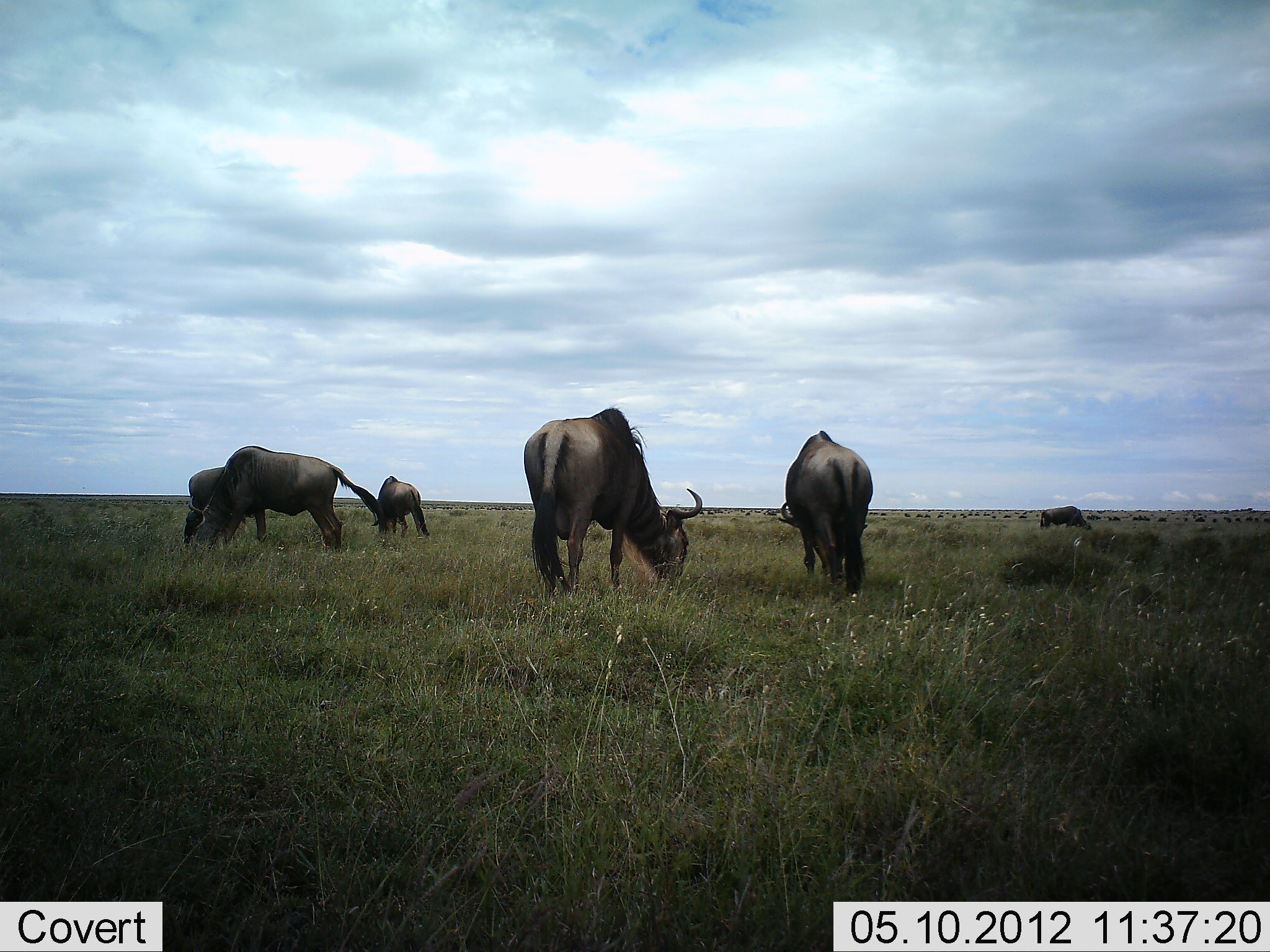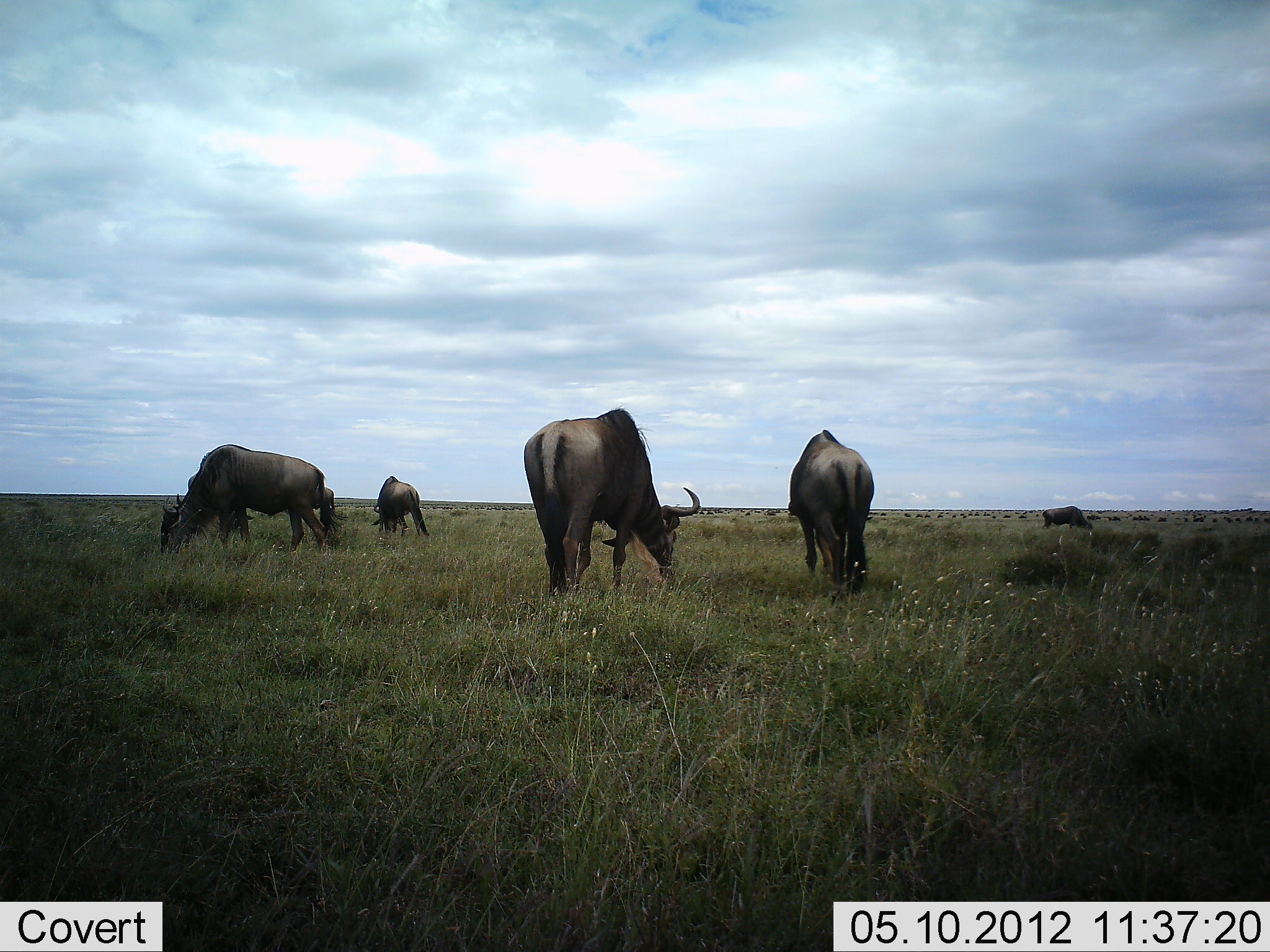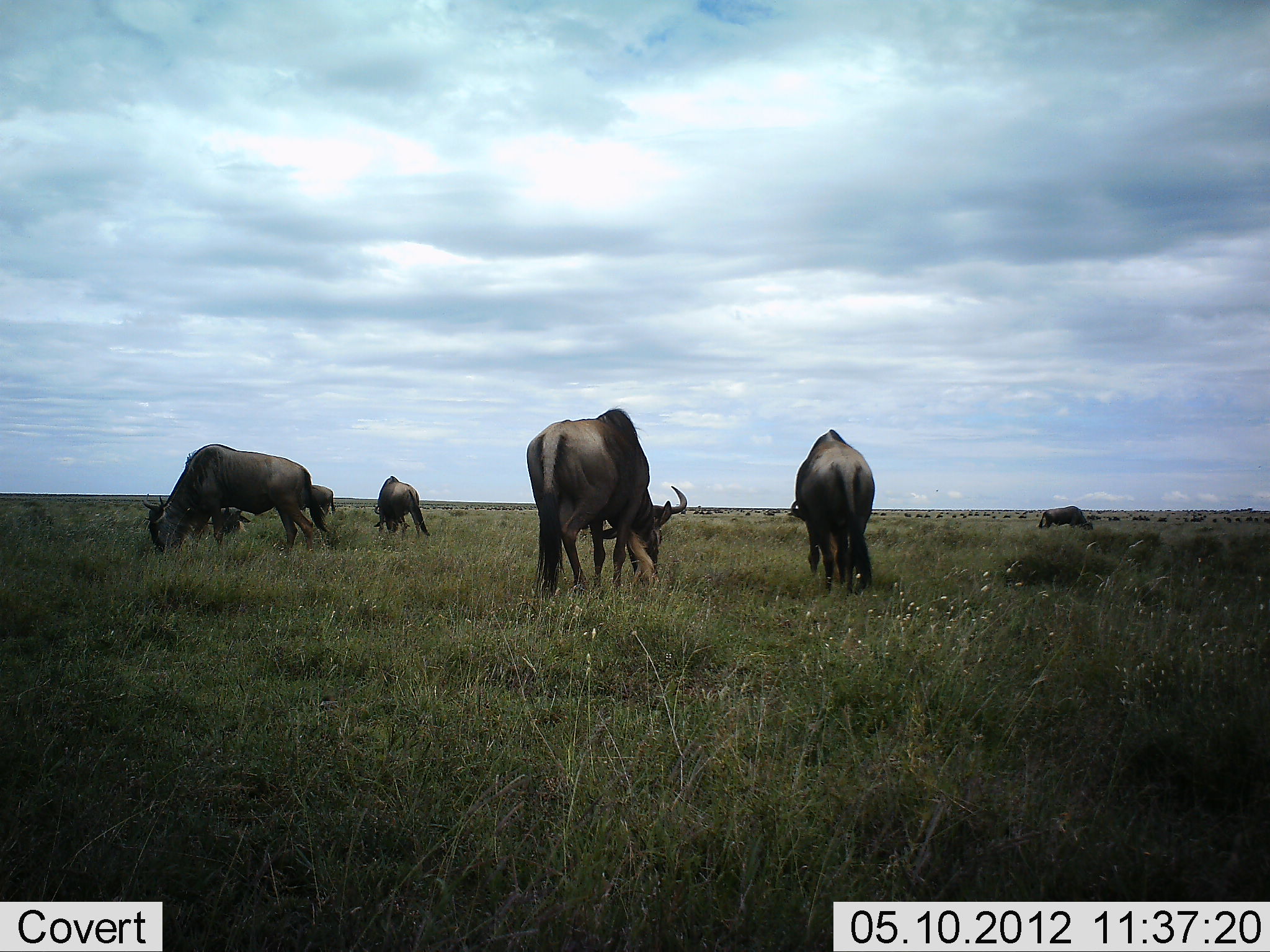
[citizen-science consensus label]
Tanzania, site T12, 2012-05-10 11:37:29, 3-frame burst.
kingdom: Animalia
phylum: Chordata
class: Mammalia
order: Artiodactyla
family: Bovidae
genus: Connochaetes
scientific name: Connochaetes taurinus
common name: blue wildebeest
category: wildebeest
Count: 7.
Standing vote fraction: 50%.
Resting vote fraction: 0%.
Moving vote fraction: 0%.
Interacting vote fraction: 0%.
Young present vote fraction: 0%.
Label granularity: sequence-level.